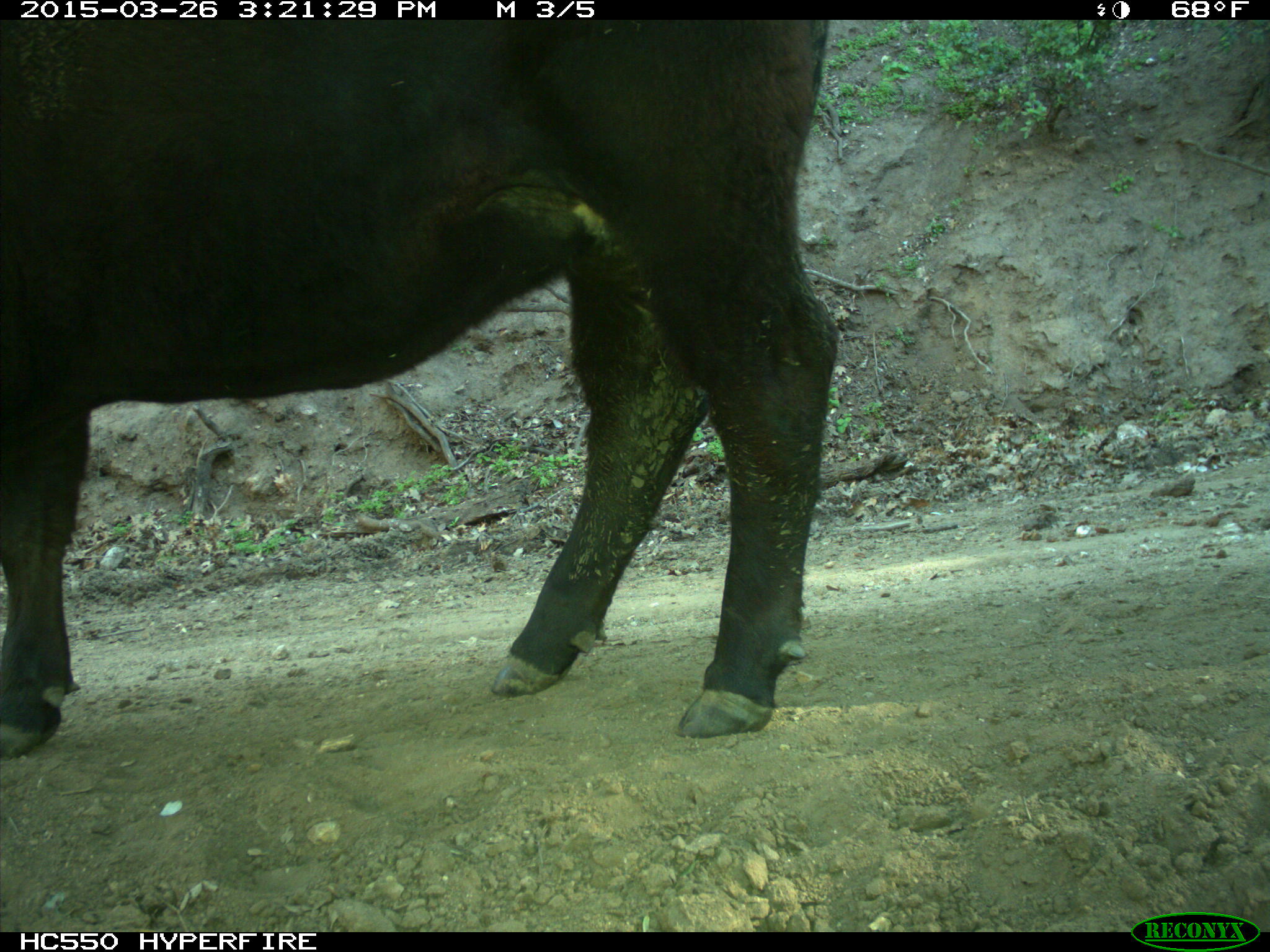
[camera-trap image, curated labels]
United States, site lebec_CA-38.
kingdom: Animalia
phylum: Chordata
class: Mammalia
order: Artiodactyla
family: Bovidae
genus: Bos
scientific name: Bos taurus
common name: domestic cow